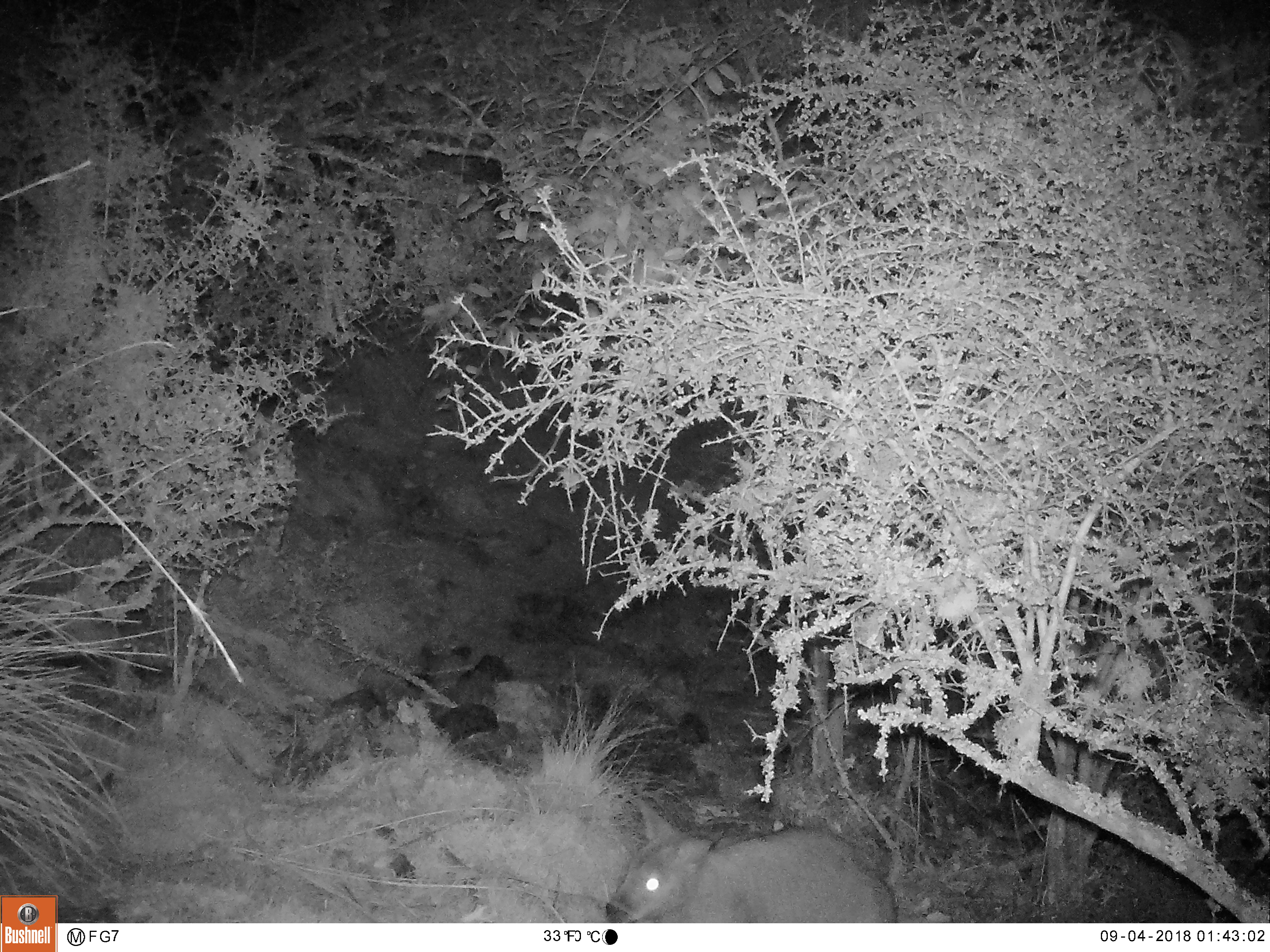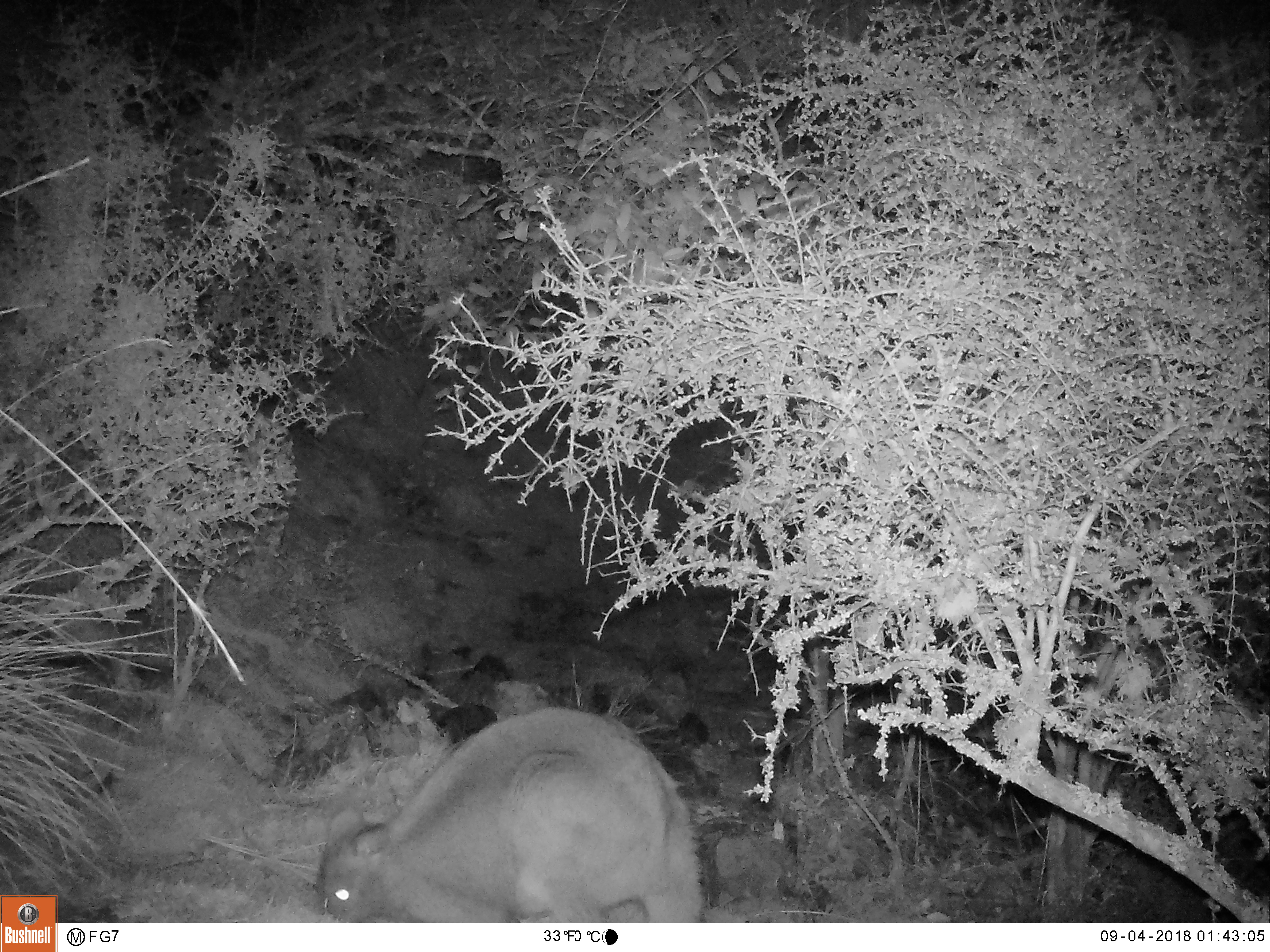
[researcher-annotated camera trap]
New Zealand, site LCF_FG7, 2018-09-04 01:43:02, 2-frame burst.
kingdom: Animalia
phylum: Chordata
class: Mammalia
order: Diprotodontia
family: Macropodidae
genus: Notamacropus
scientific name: Notamacropus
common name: wallaby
Wallaby (Notamacropus).